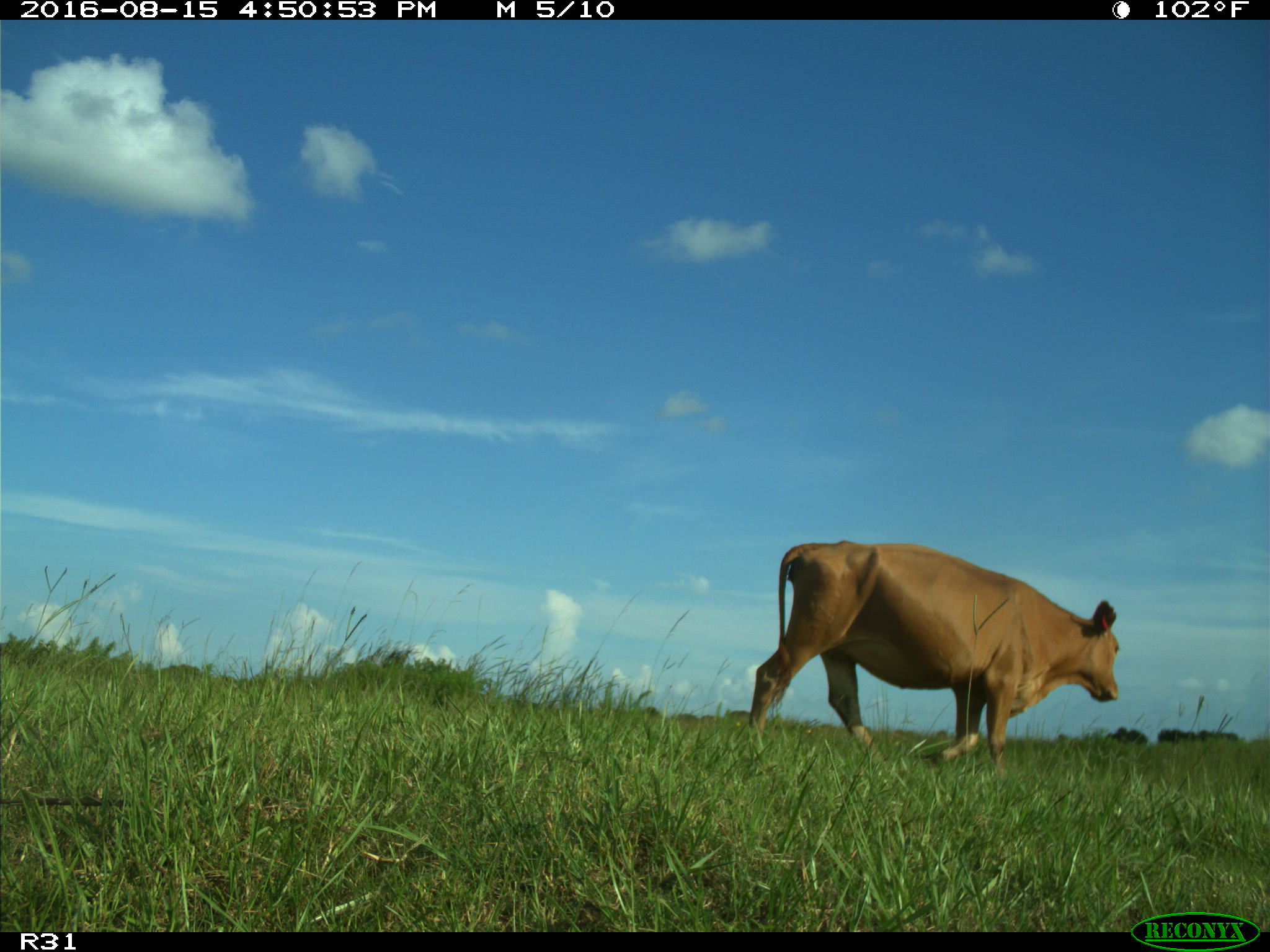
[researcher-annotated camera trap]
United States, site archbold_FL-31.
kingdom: Animalia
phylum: Chordata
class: Mammalia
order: Artiodactyla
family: Bovidae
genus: Bos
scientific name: Bos taurus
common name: domestic cow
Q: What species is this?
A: Bos taurus (domestic cow).